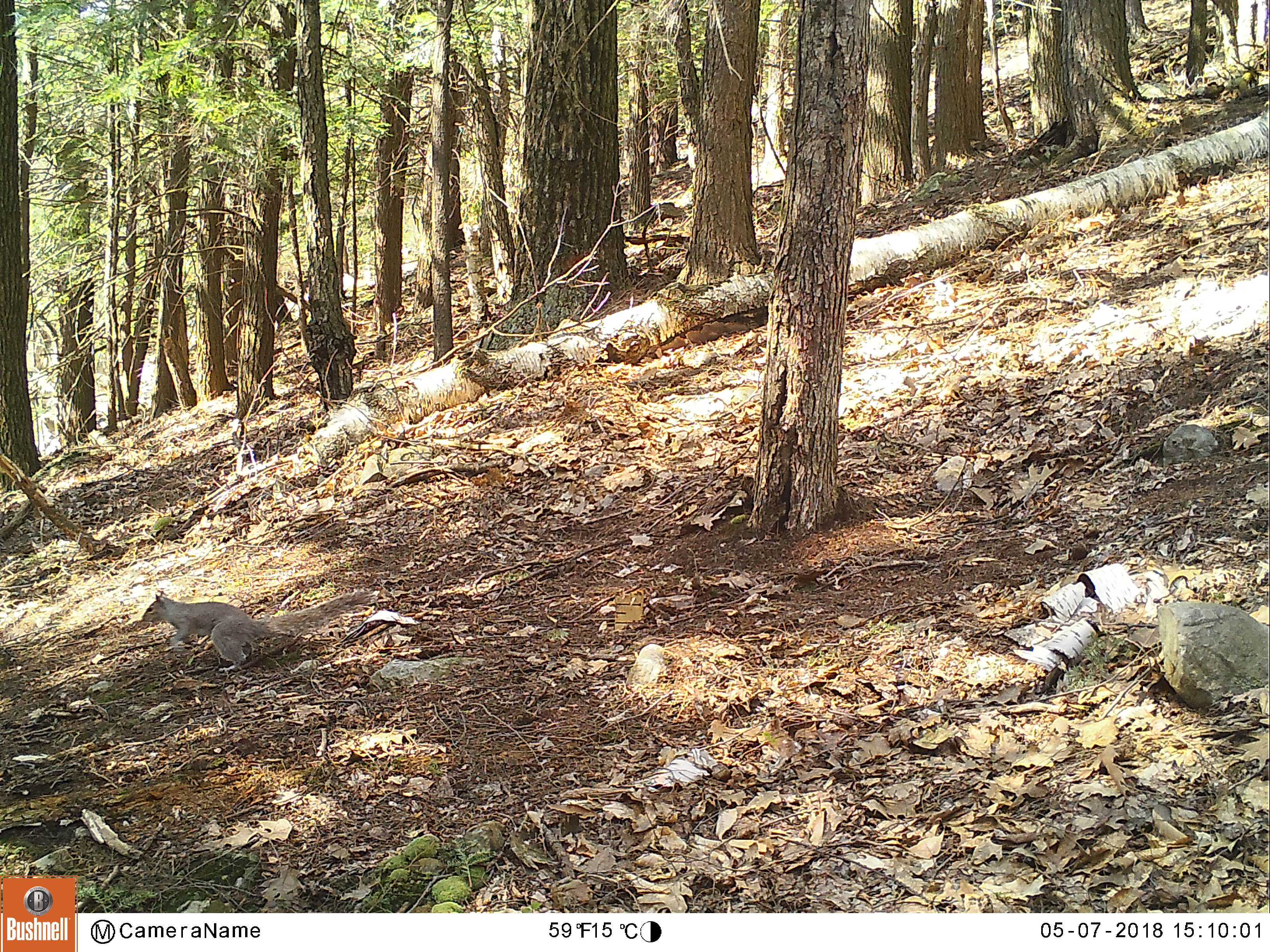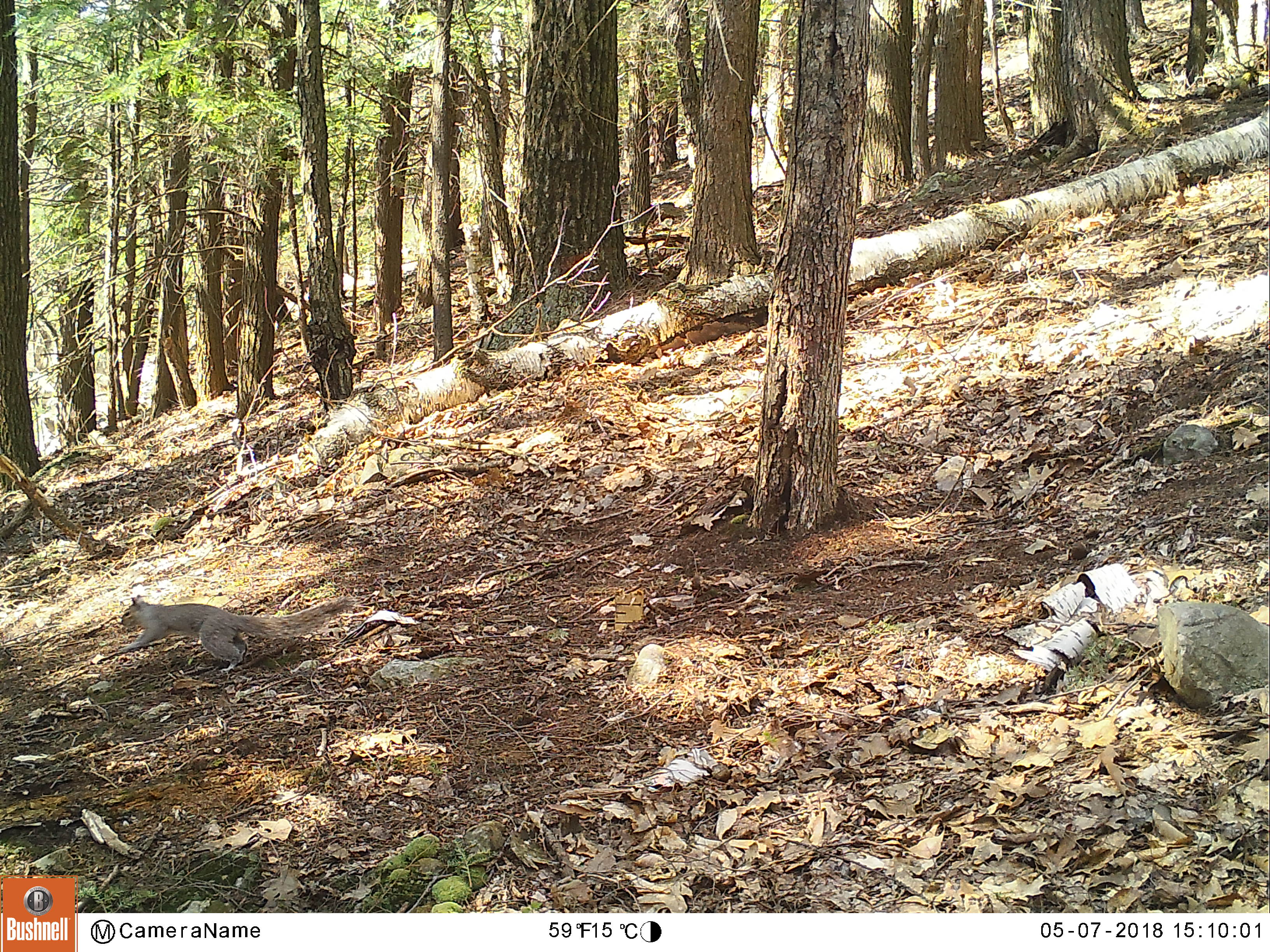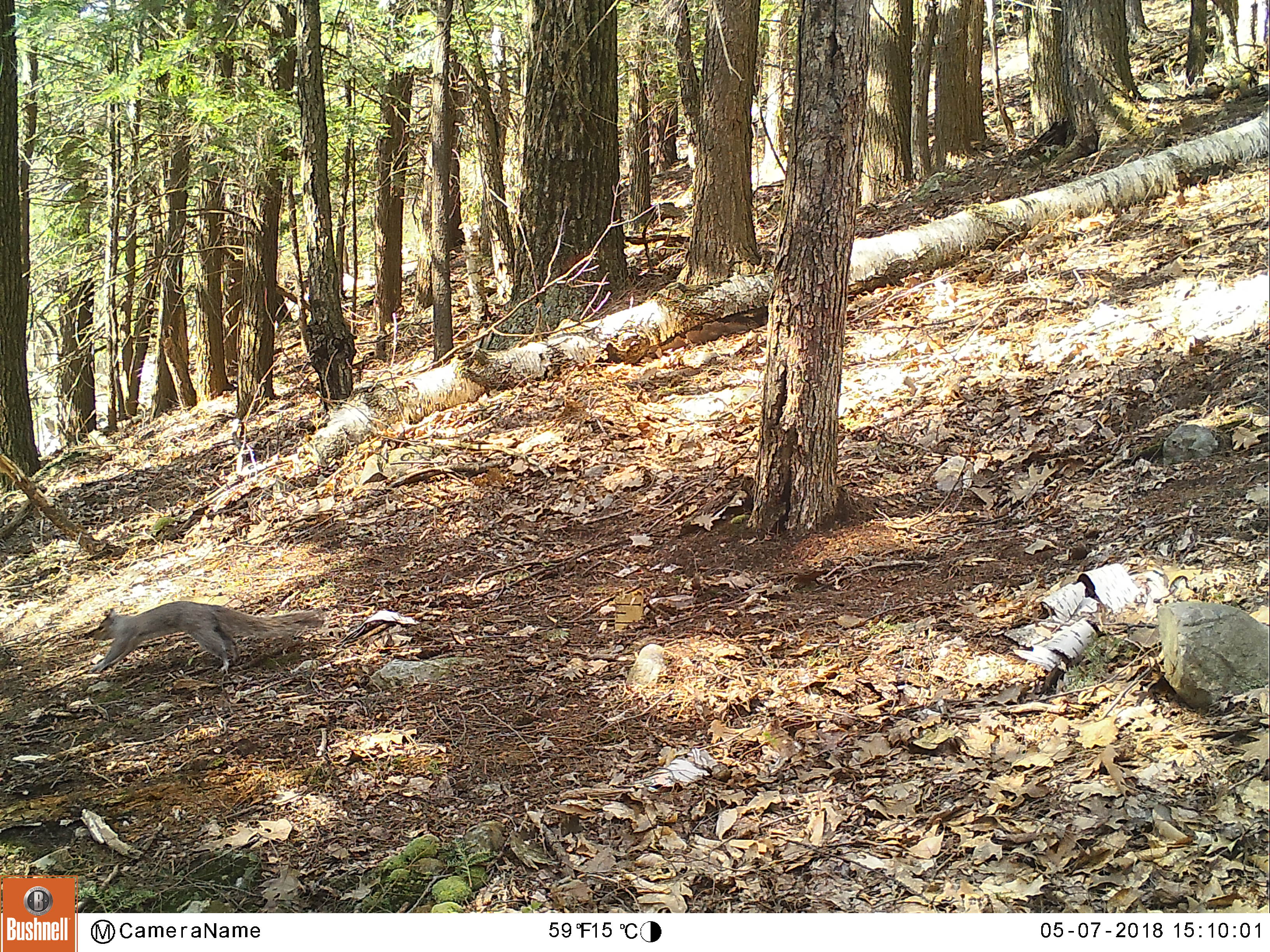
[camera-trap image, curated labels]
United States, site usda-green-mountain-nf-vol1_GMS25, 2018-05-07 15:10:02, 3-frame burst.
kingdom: Animalia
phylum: Chordata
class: Mammalia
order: Rodentia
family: Sciuridae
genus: Sciurus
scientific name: Sciurus carolinensis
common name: gray squirrel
Gray squirrel (Sciurus carolinensis).